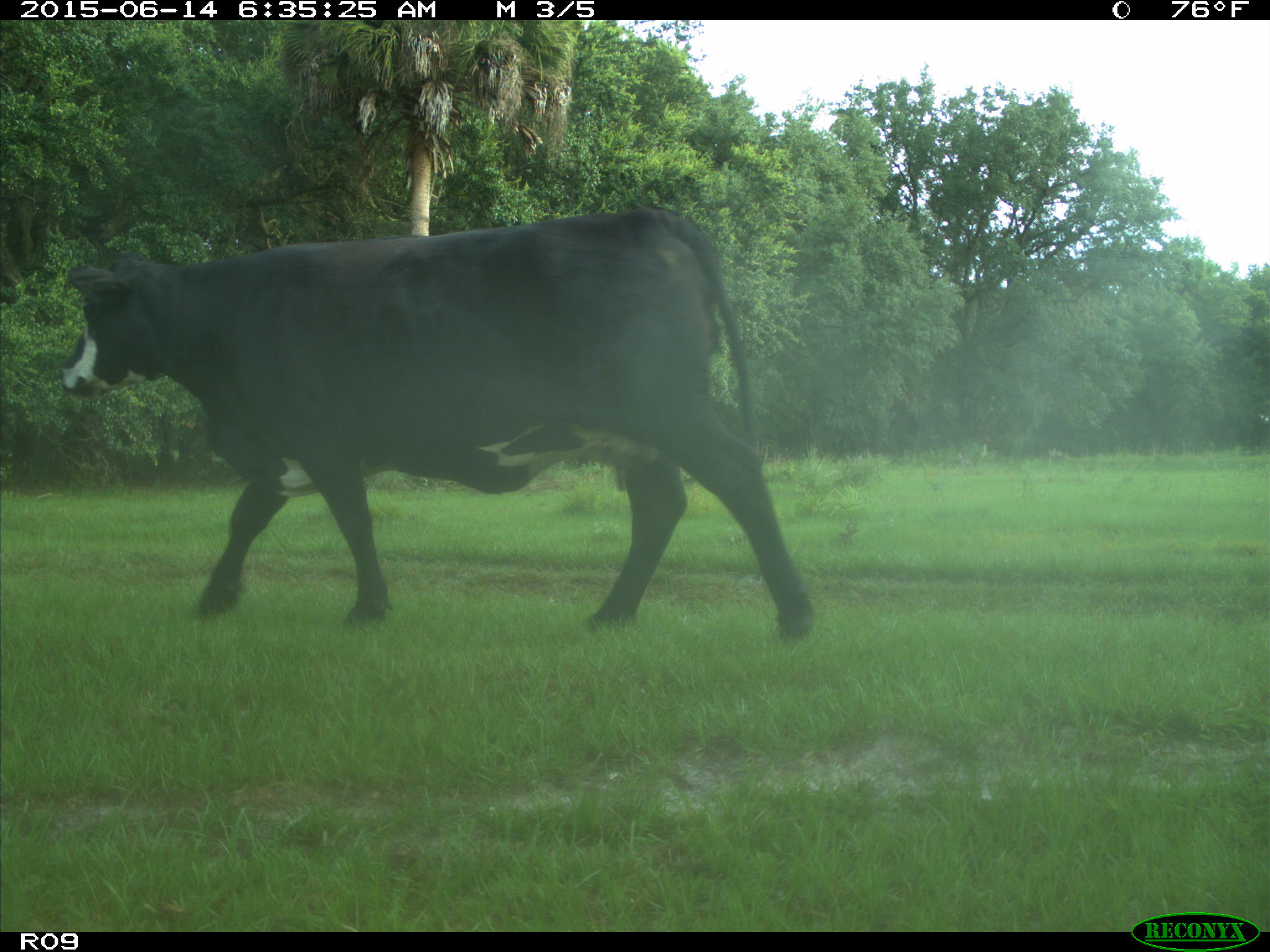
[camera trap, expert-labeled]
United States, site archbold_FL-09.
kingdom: Animalia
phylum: Chordata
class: Mammalia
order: Artiodactyla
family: Bovidae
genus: Bos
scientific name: Bos taurus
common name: domestic cow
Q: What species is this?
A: Bos taurus (domestic cow).